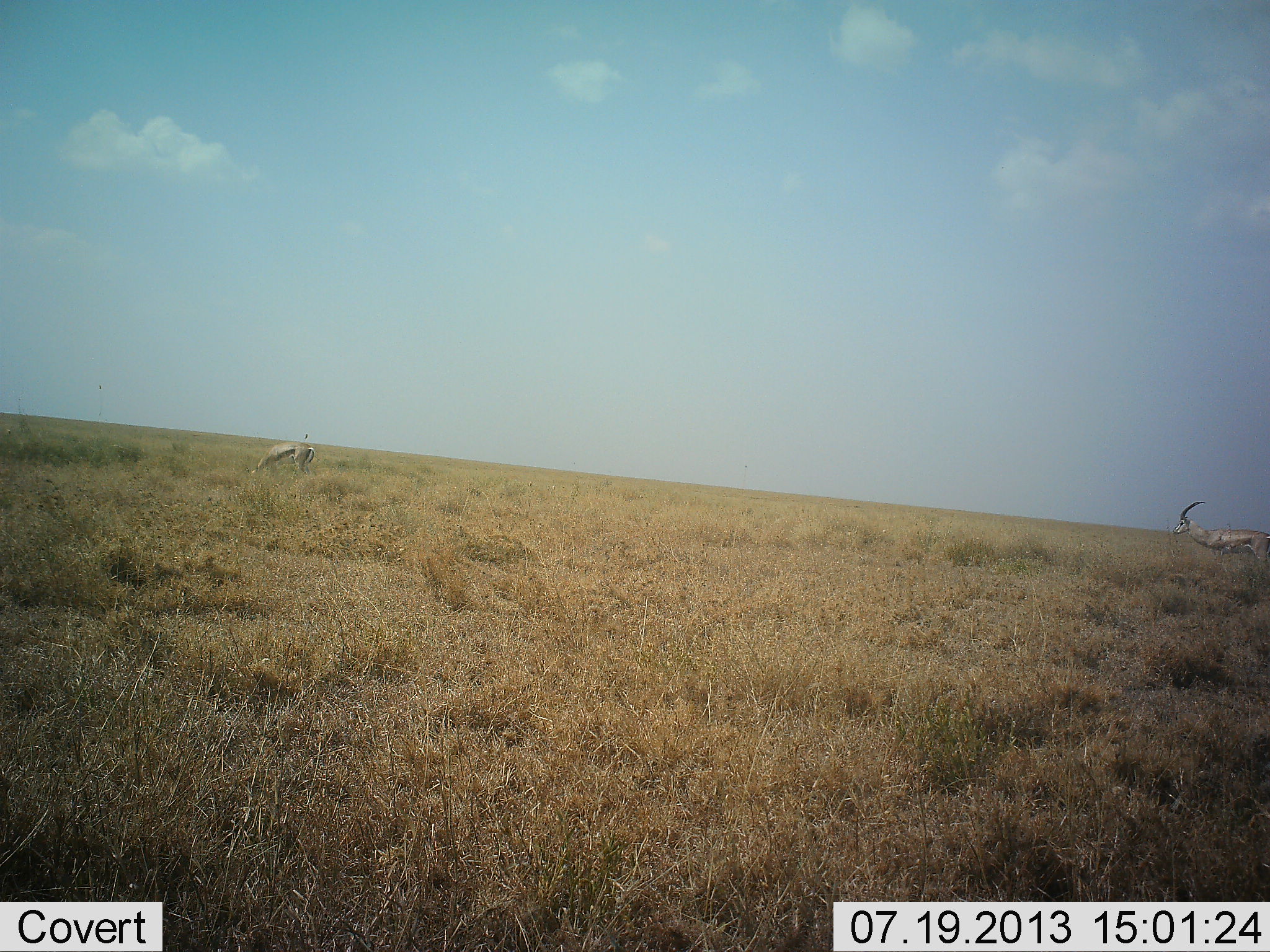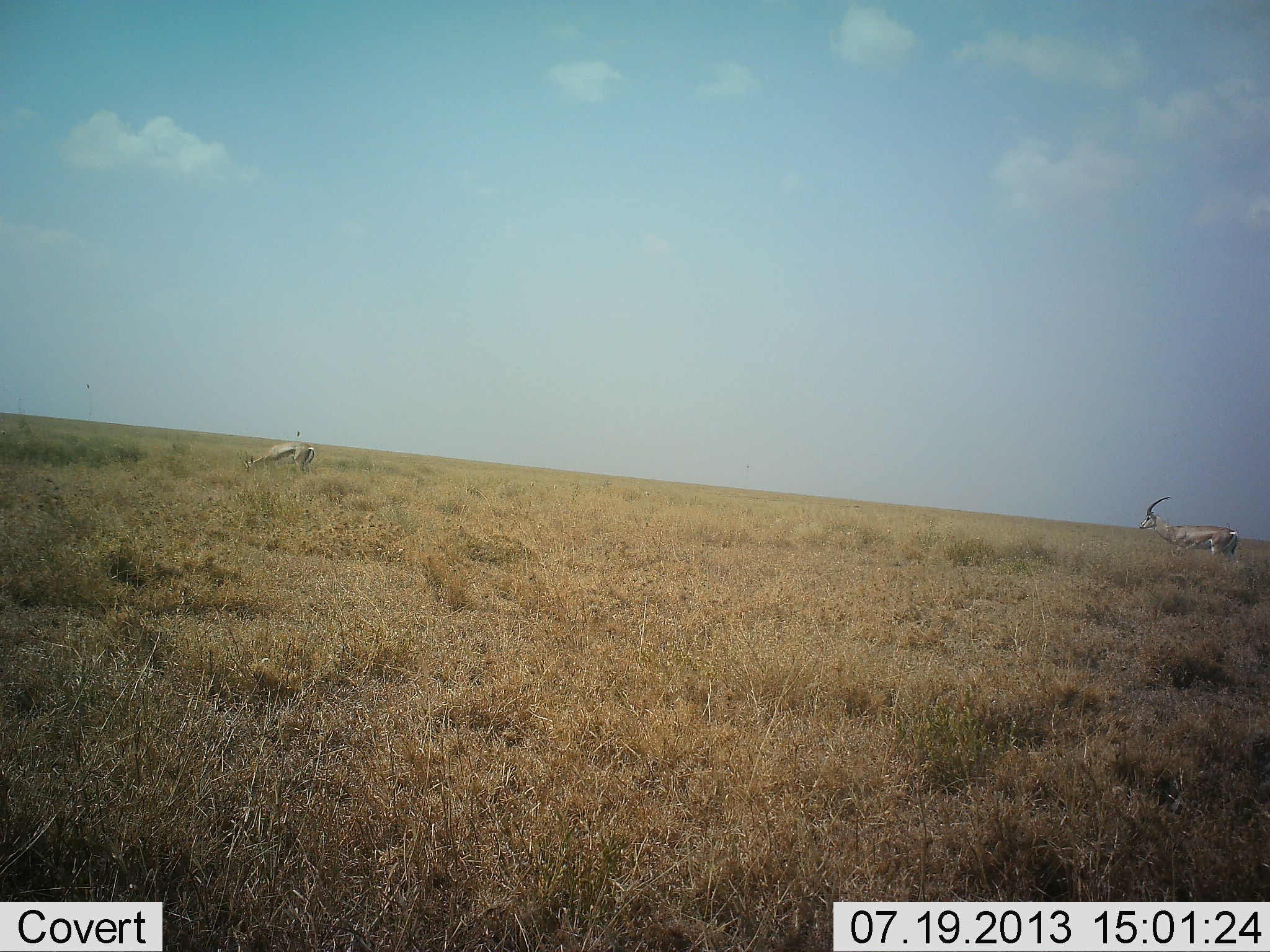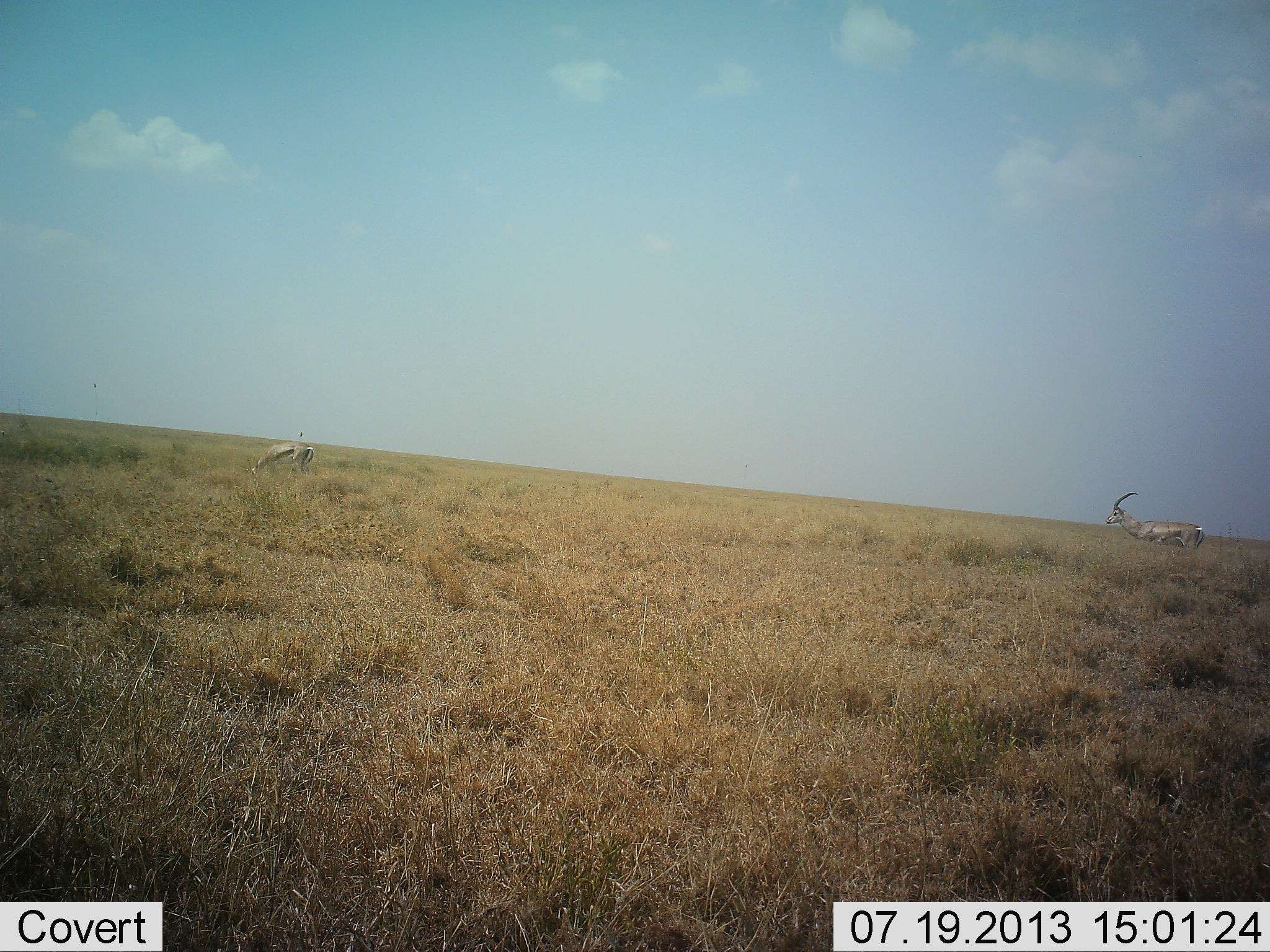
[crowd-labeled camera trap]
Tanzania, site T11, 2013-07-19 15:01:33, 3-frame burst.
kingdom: Animalia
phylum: Chordata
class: Mammalia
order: Artiodactyla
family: Bovidae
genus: Eudorcas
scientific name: Eudorcas thomsonii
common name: thomson's gazelle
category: gazellethomsons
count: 2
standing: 40%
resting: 0%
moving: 57%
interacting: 0%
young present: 0%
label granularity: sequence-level